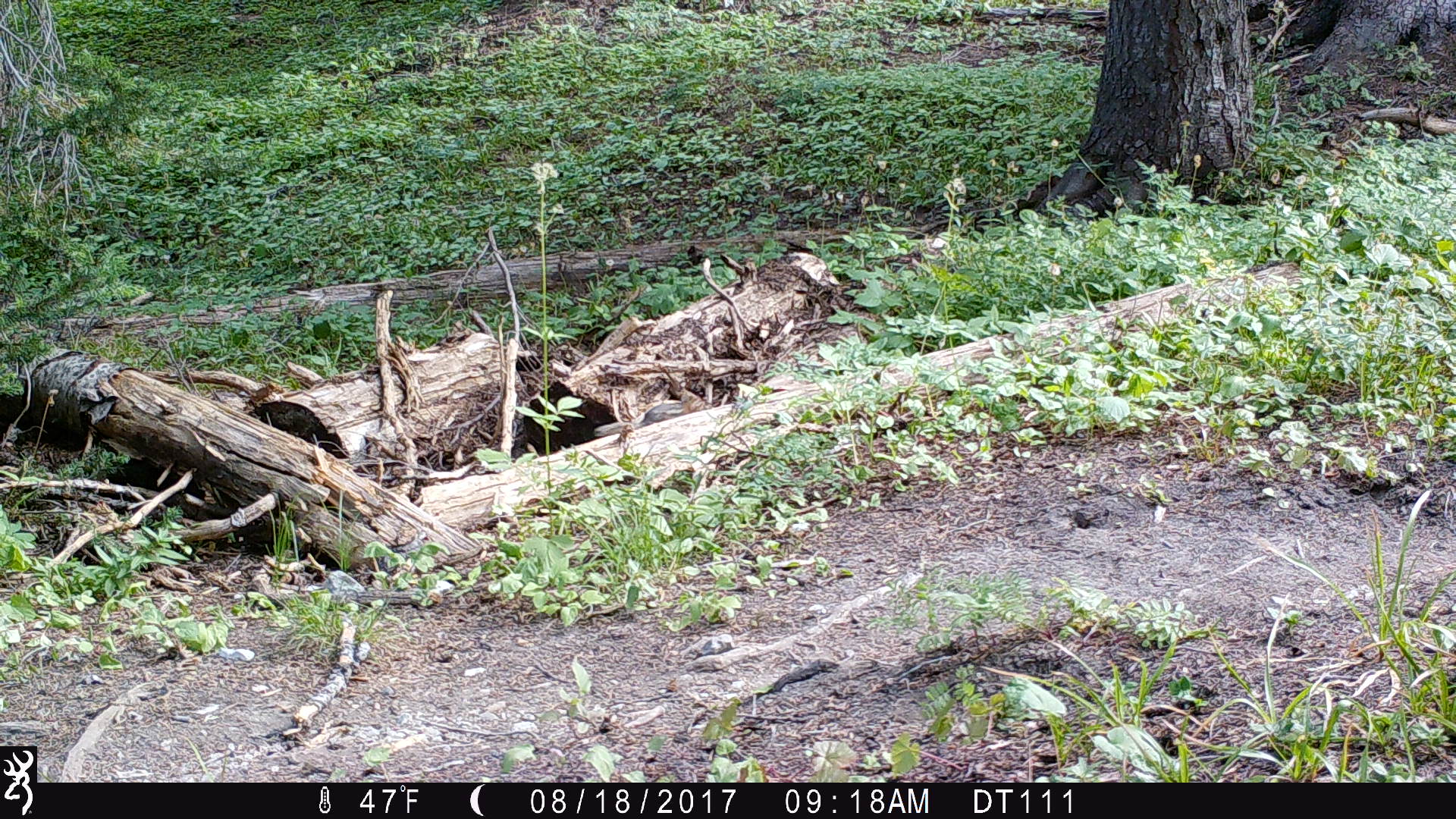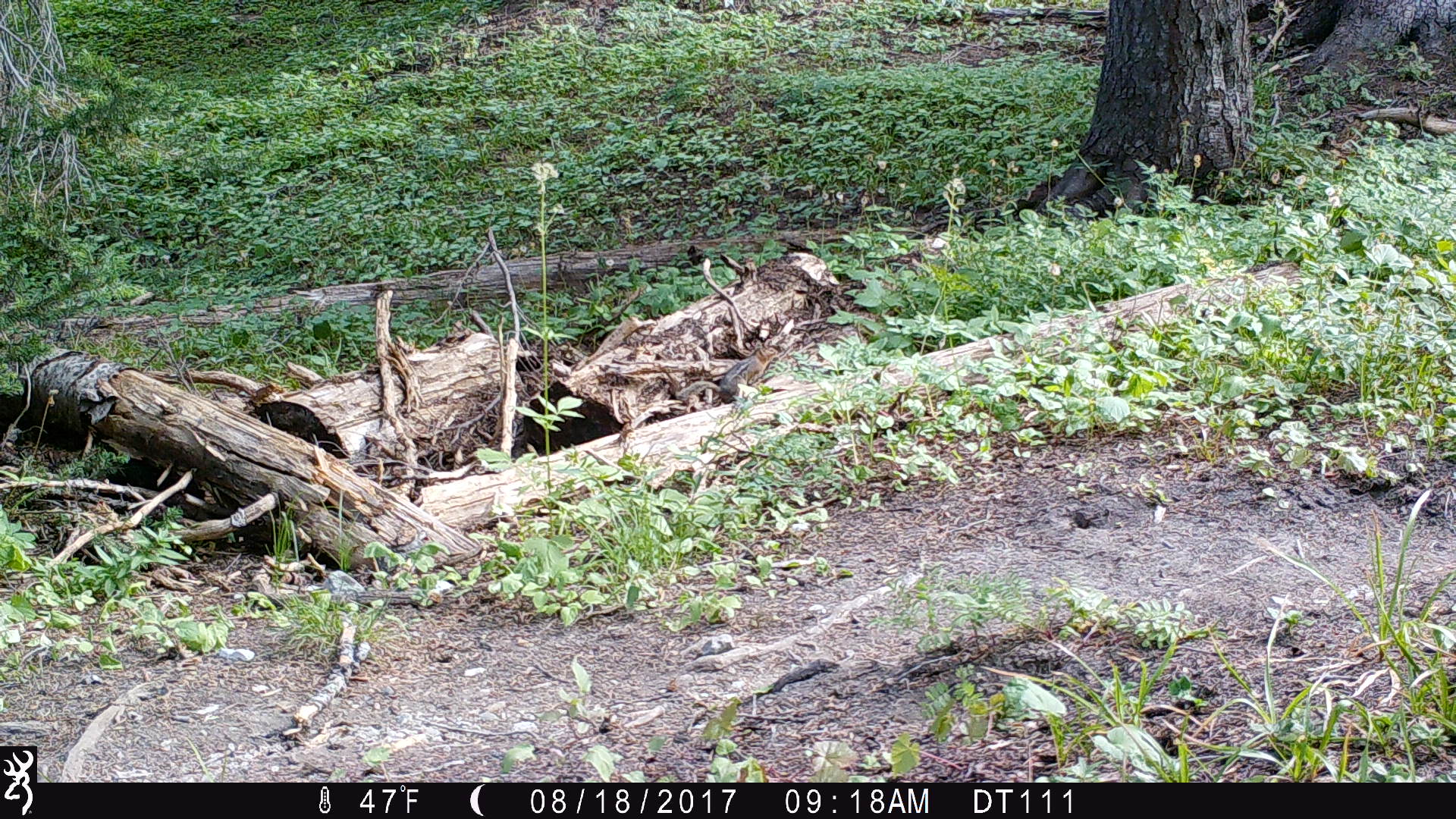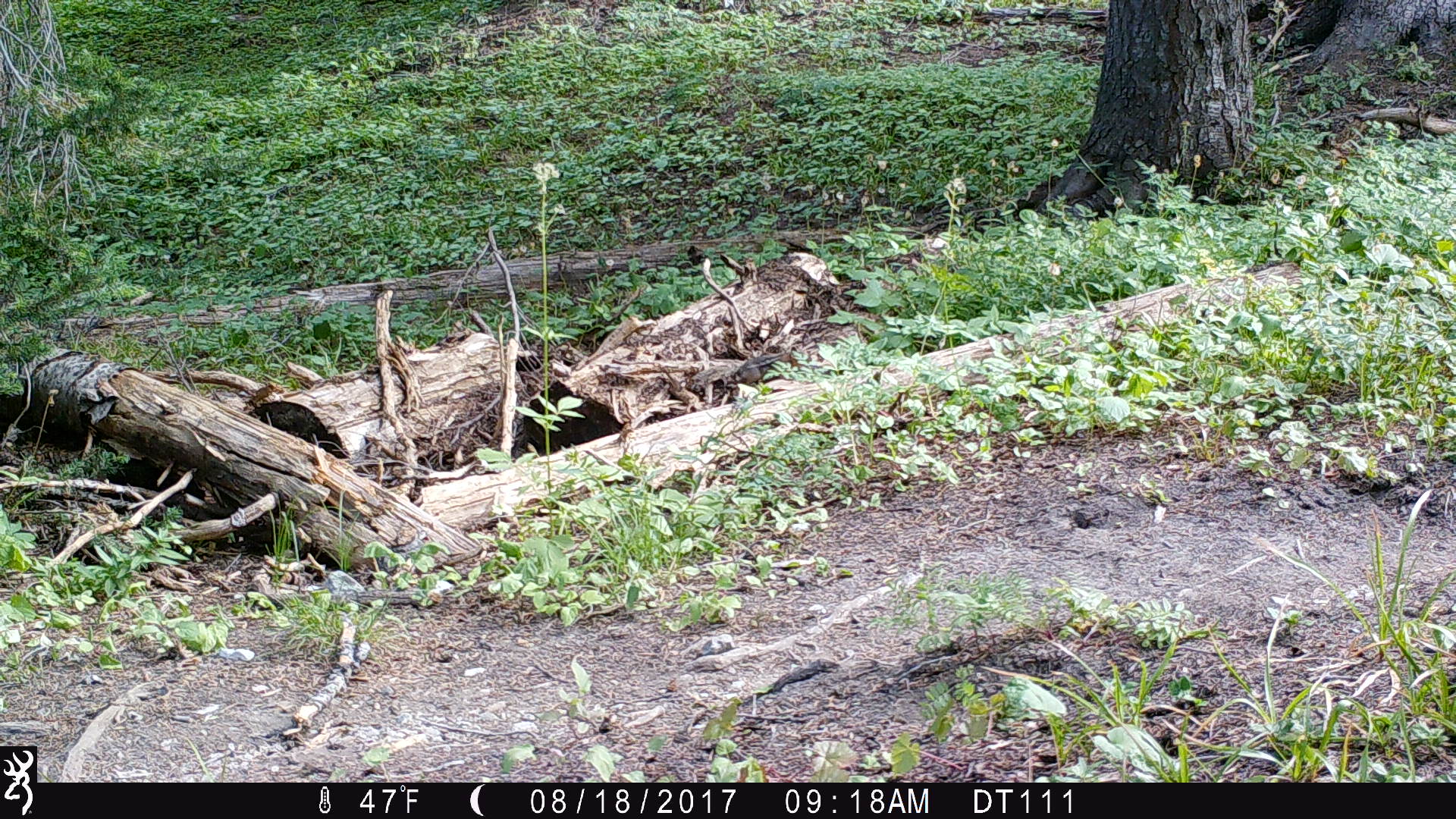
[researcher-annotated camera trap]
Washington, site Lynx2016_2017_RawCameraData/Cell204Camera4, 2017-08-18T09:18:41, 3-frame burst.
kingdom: Animalia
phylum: Chordata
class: Mammalia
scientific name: Mammalia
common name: small mammal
Small mammal (Mammalia). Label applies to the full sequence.